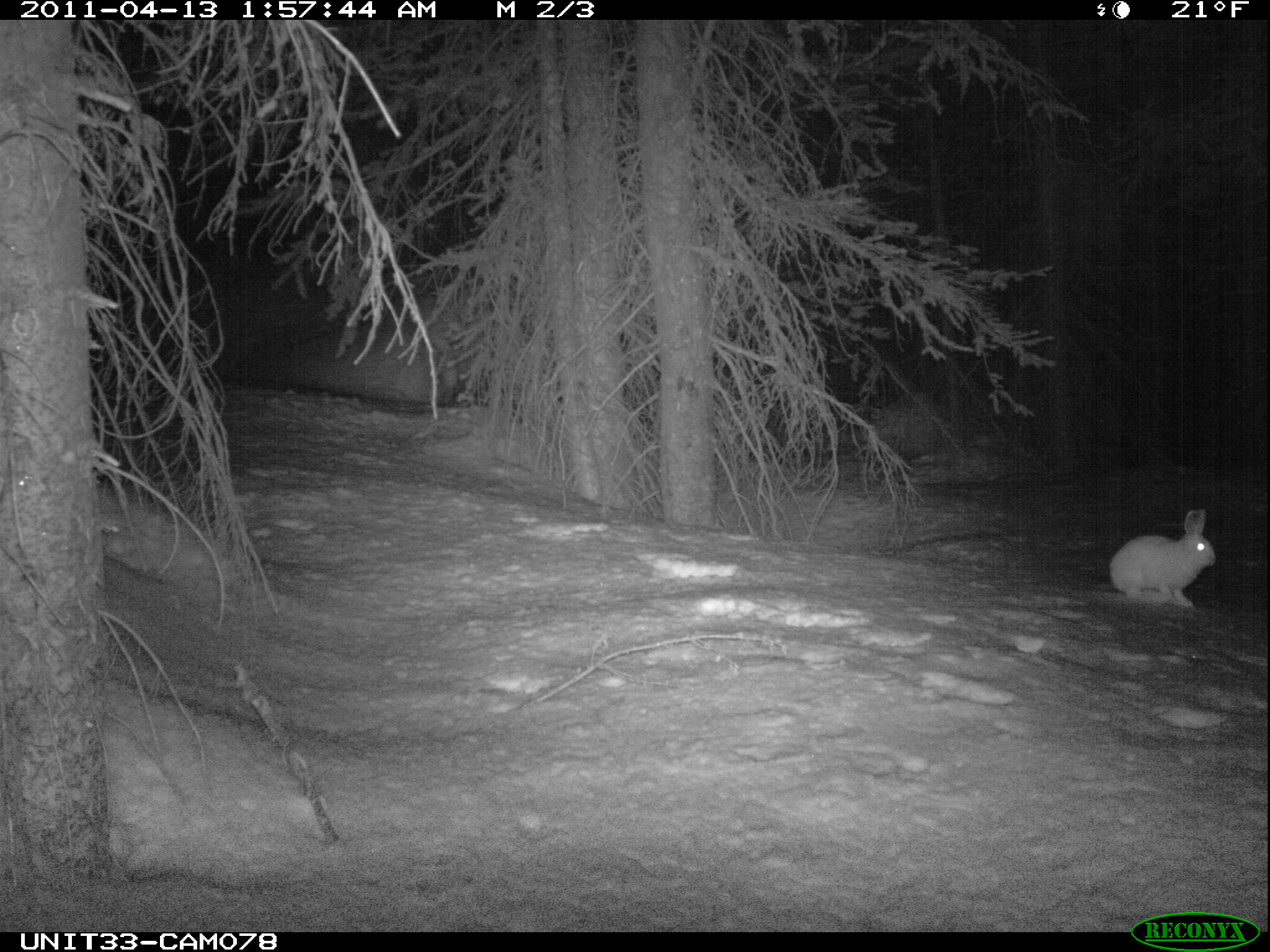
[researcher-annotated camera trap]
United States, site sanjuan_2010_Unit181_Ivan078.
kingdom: Animalia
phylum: Chordata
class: Mammalia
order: Lagomorpha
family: Leporidae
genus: Lepus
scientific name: Lepus americanus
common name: snowshoe hare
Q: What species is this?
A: Lepus americanus (snowshoe hare).